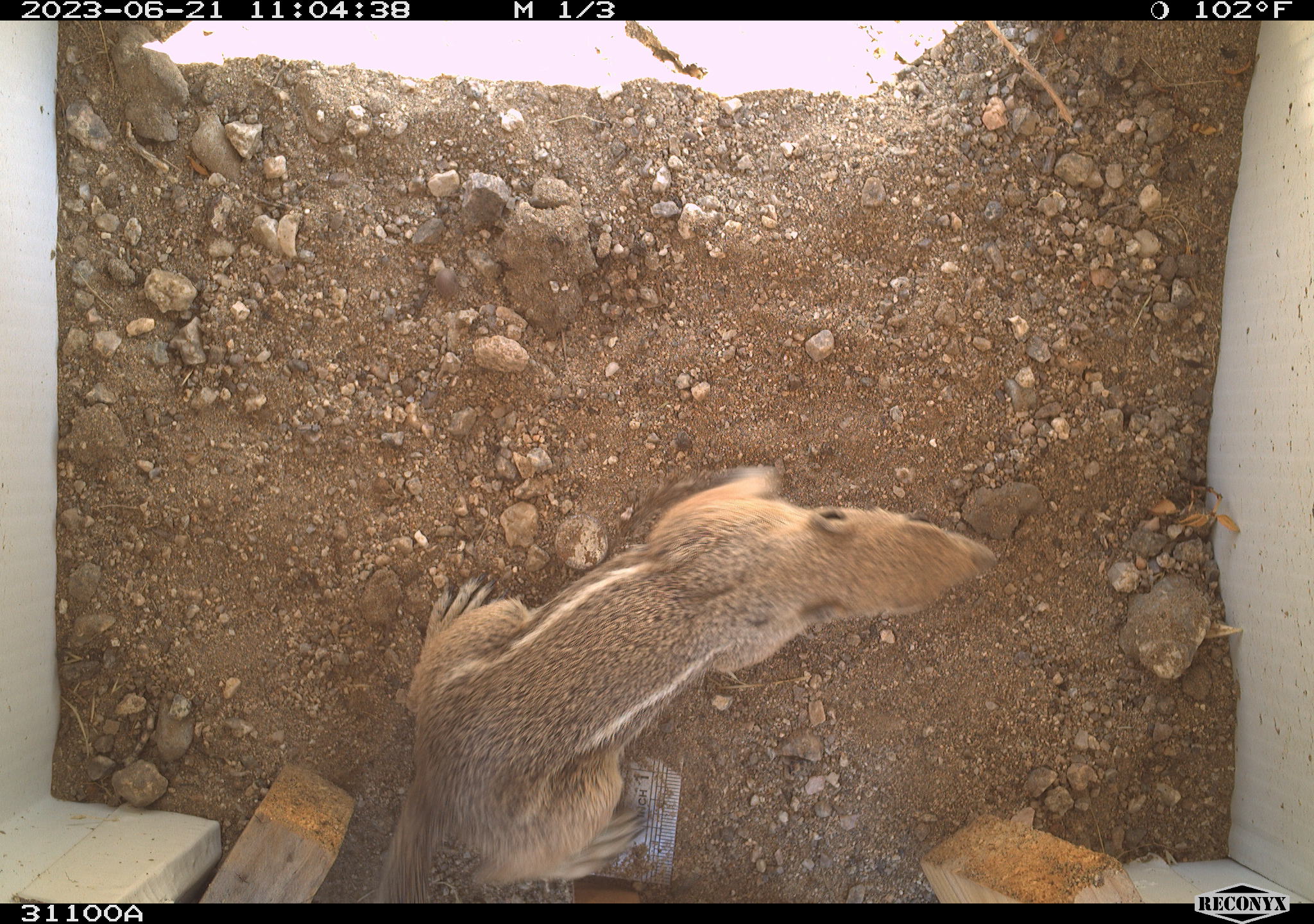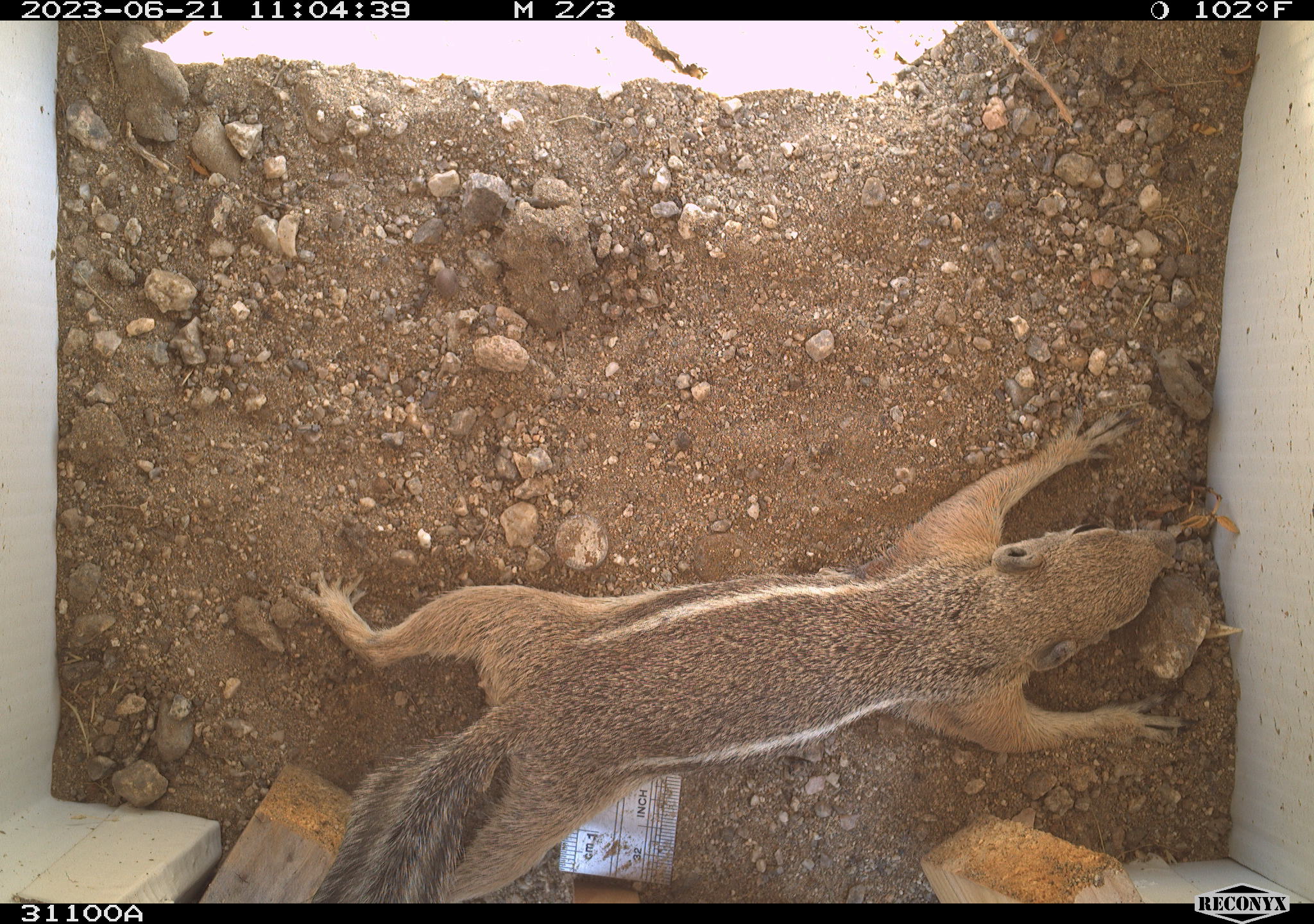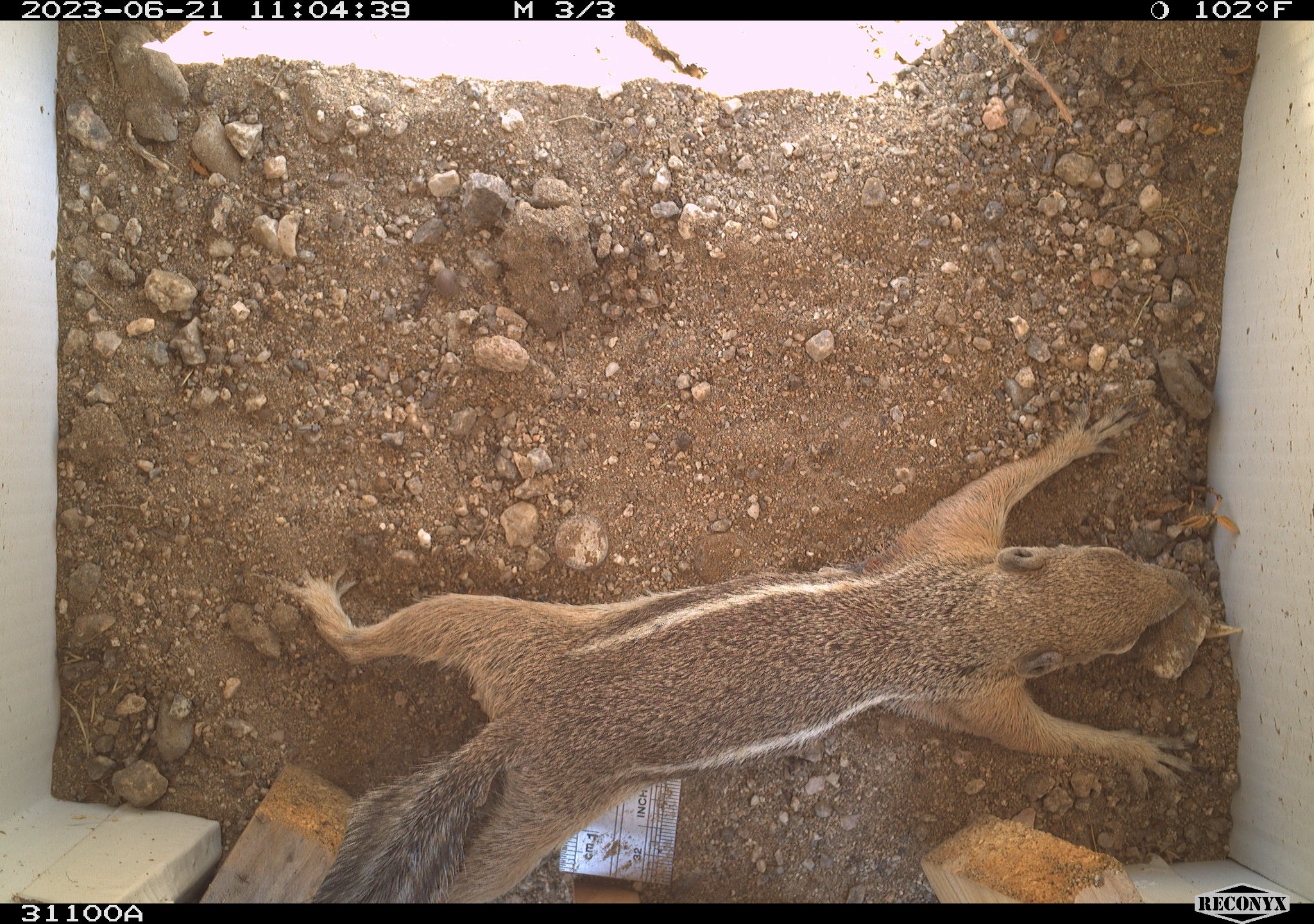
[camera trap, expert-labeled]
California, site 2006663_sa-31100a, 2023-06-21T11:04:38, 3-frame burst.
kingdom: Animalia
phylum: Chordata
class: Mammalia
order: Rodentia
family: Sciuridae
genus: Ammospermophilus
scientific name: Ammospermophilus leucurus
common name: white-tailed antelope squirrel